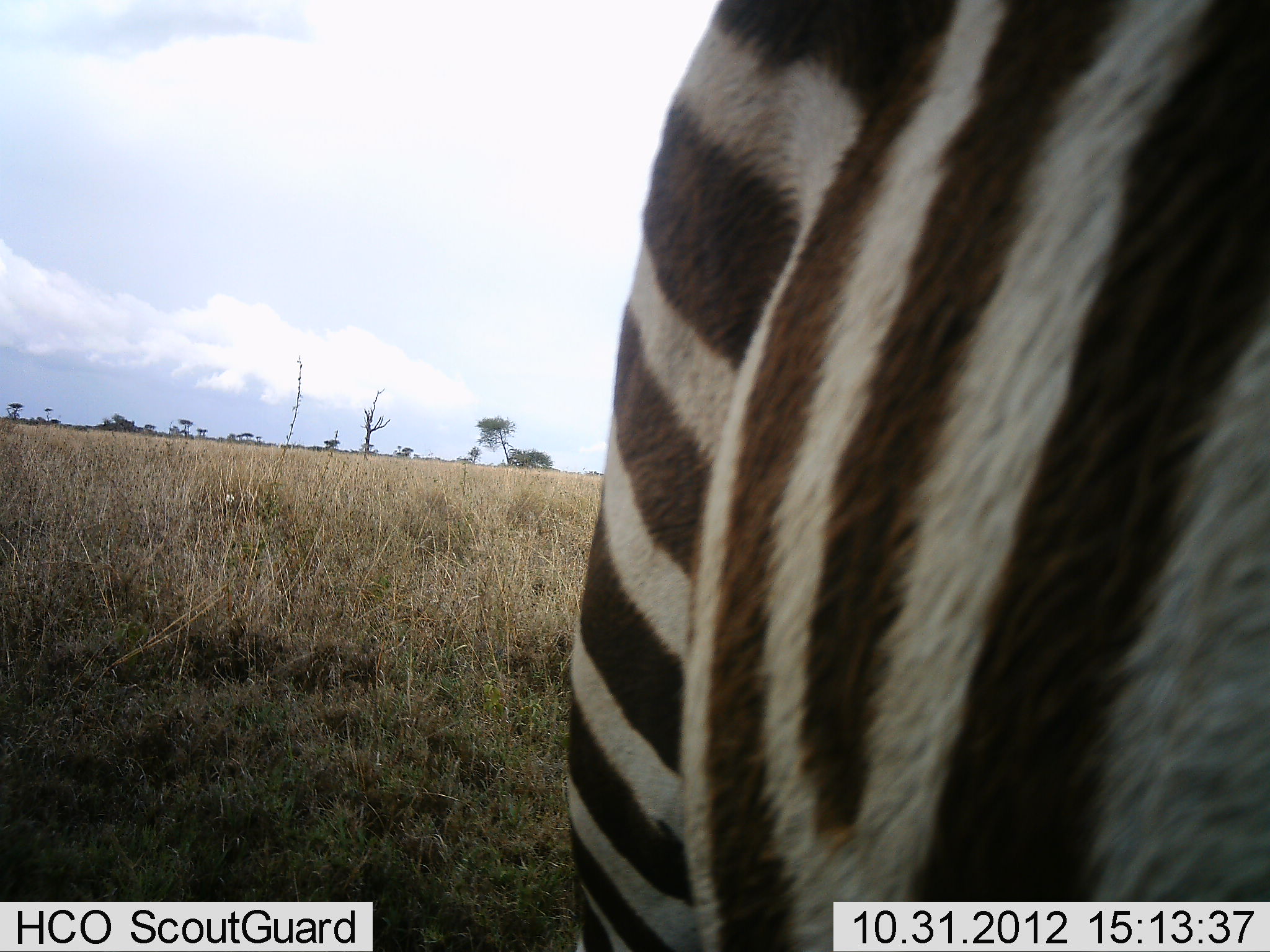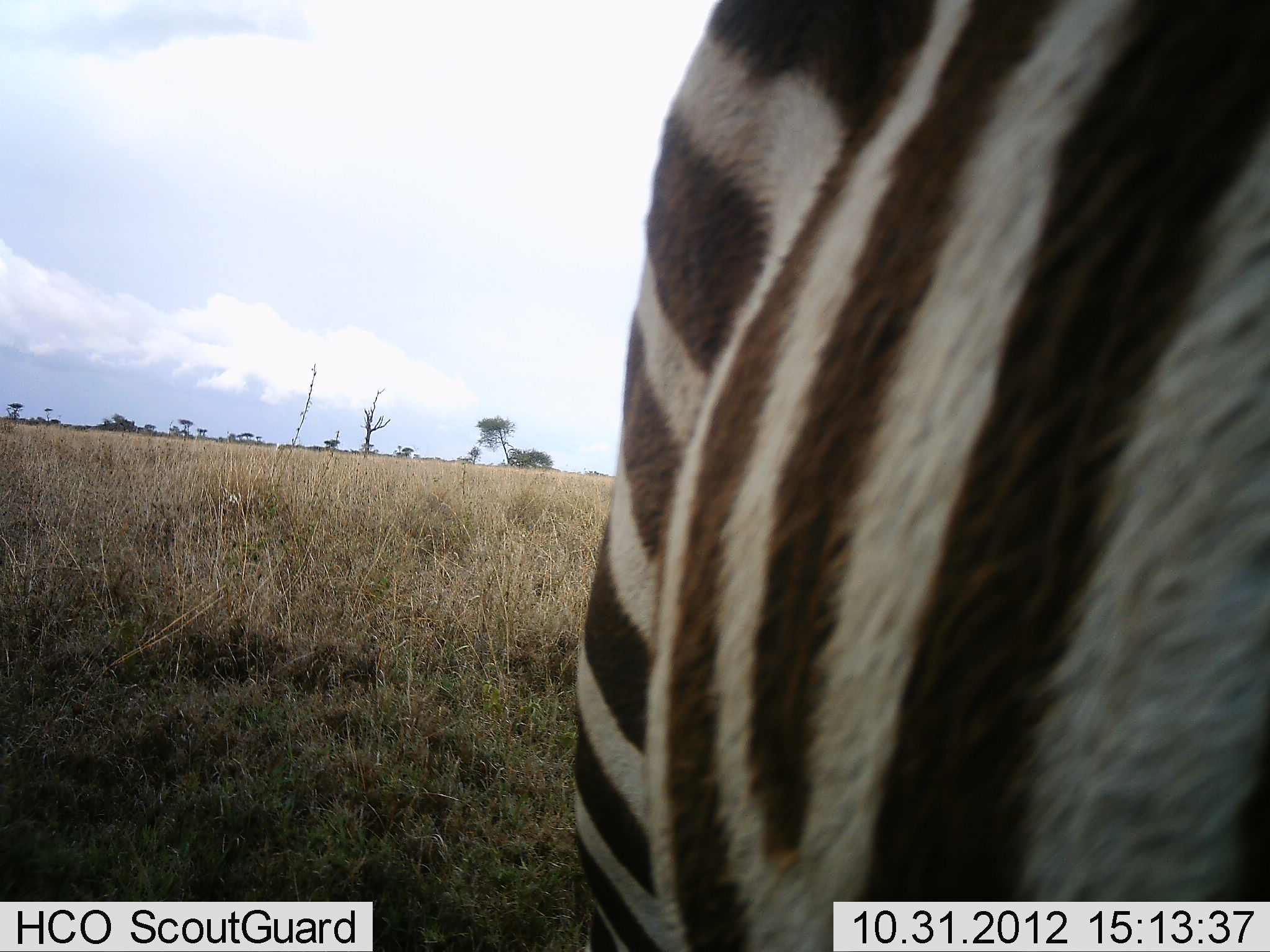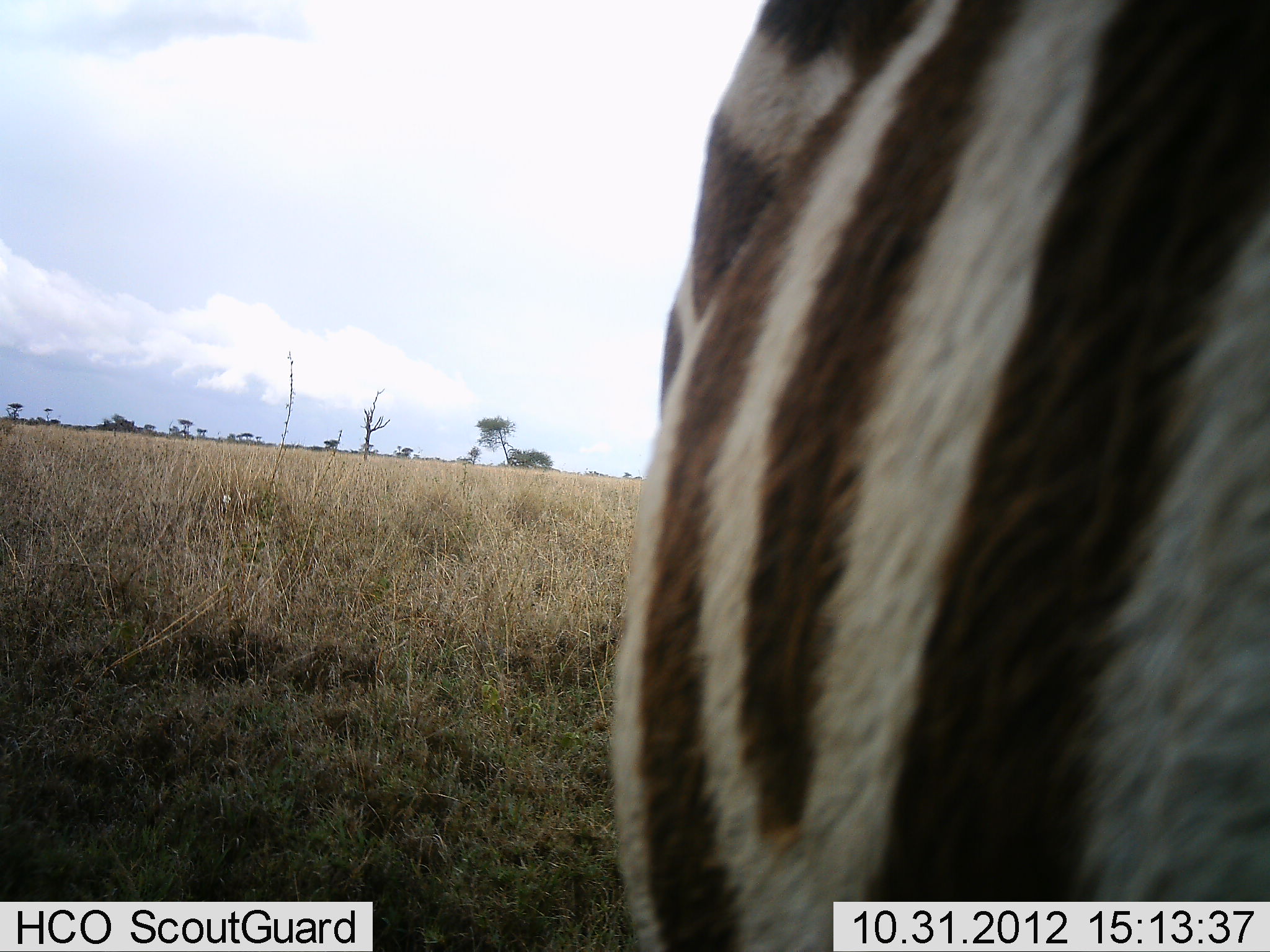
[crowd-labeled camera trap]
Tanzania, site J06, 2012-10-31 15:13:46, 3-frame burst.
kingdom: Animalia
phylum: Chordata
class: Mammalia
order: Perissodactyla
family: Equidae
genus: Equus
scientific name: Equus quagga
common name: plains zebra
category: zebra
Zebra (plains zebra) (Equus quagga), count 1. Behavior (volunteer vote fractions): standing 90%, resting 0%, moving 10%, interacting 0%. Young present (vote fraction): 0%. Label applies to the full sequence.